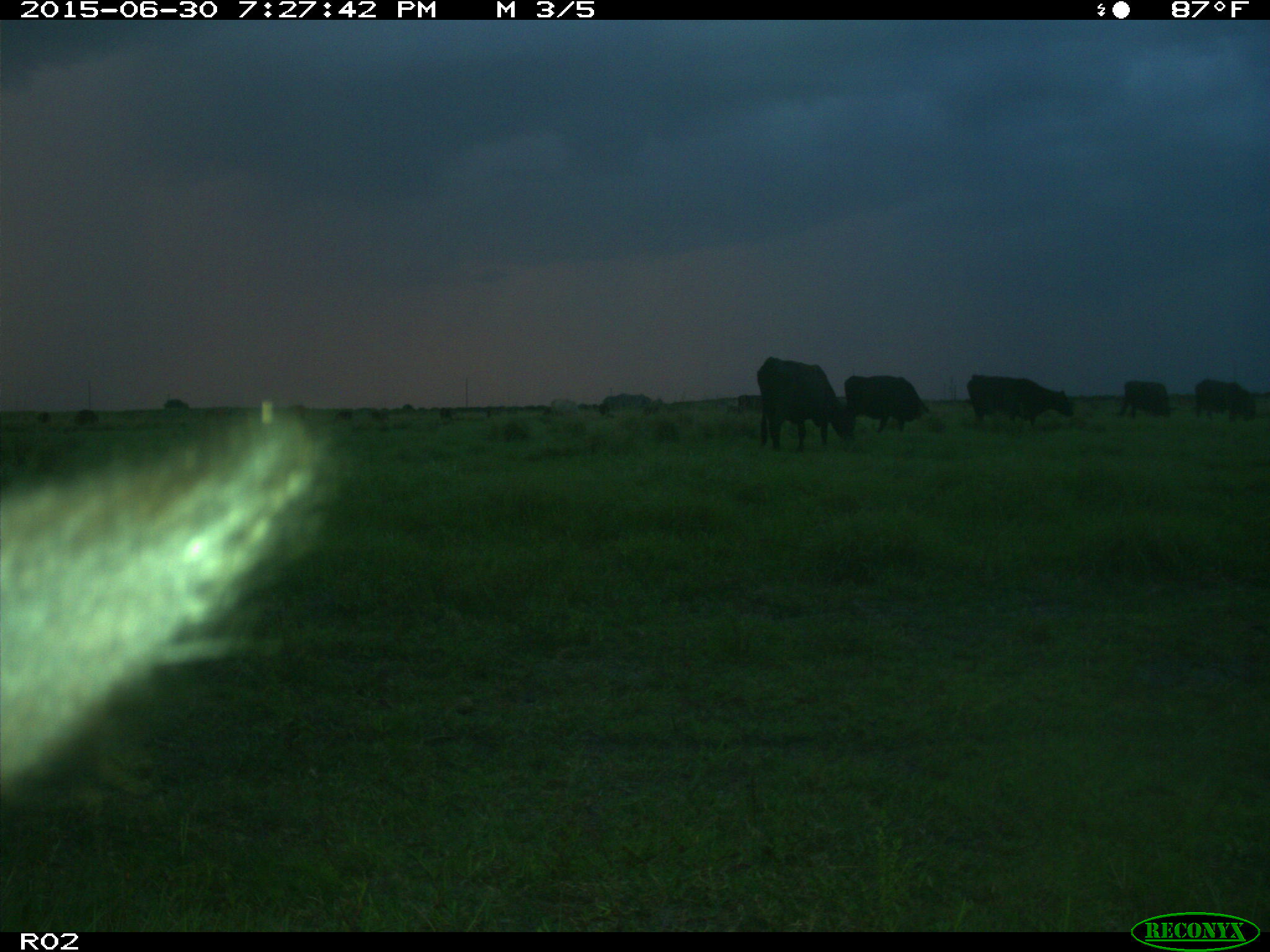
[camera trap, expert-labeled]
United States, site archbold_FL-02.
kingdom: Animalia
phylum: Chordata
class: Mammalia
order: Artiodactyla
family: Bovidae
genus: Bos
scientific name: Bos taurus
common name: domestic cow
Bos taurus (domestic cow).